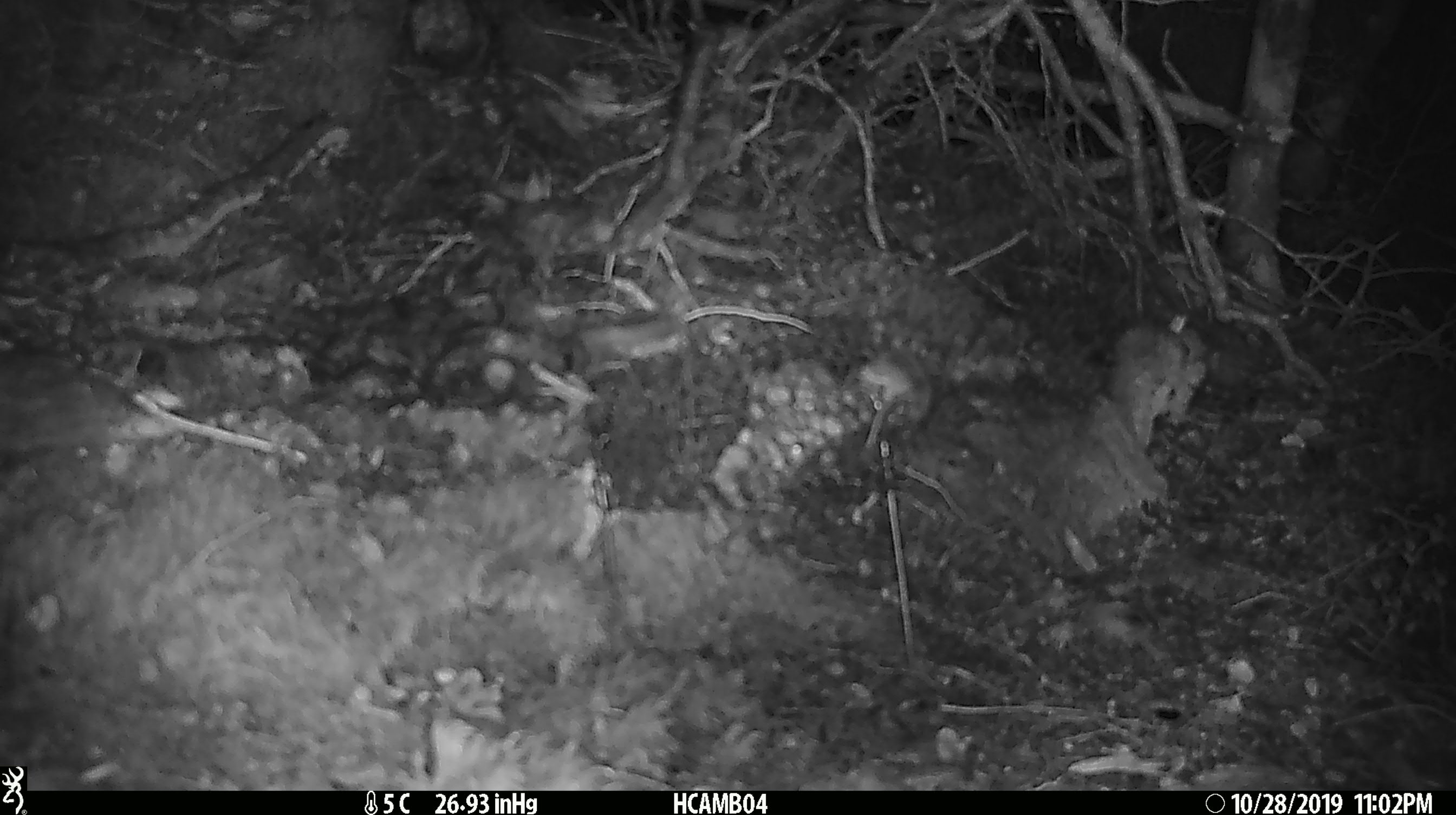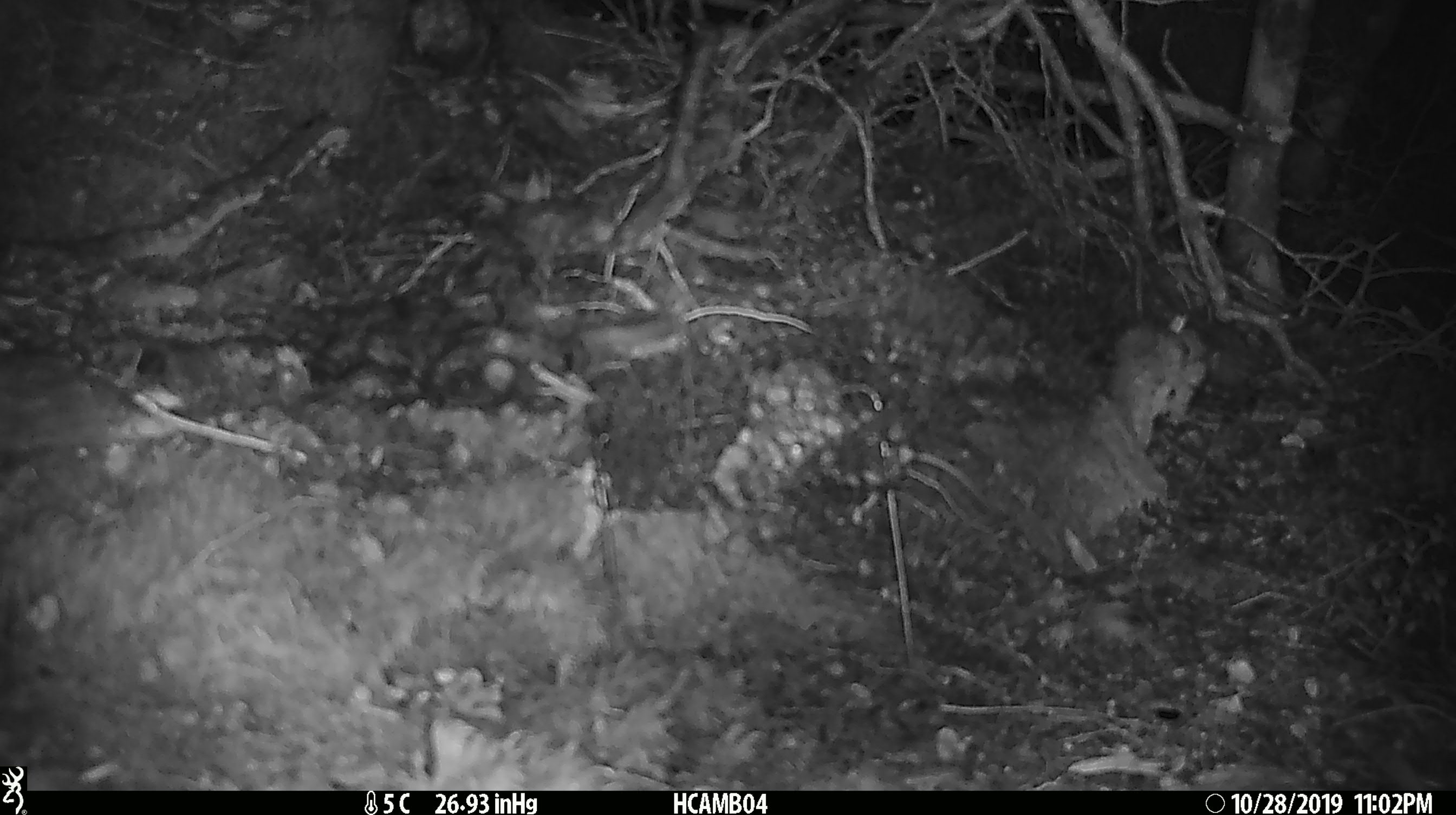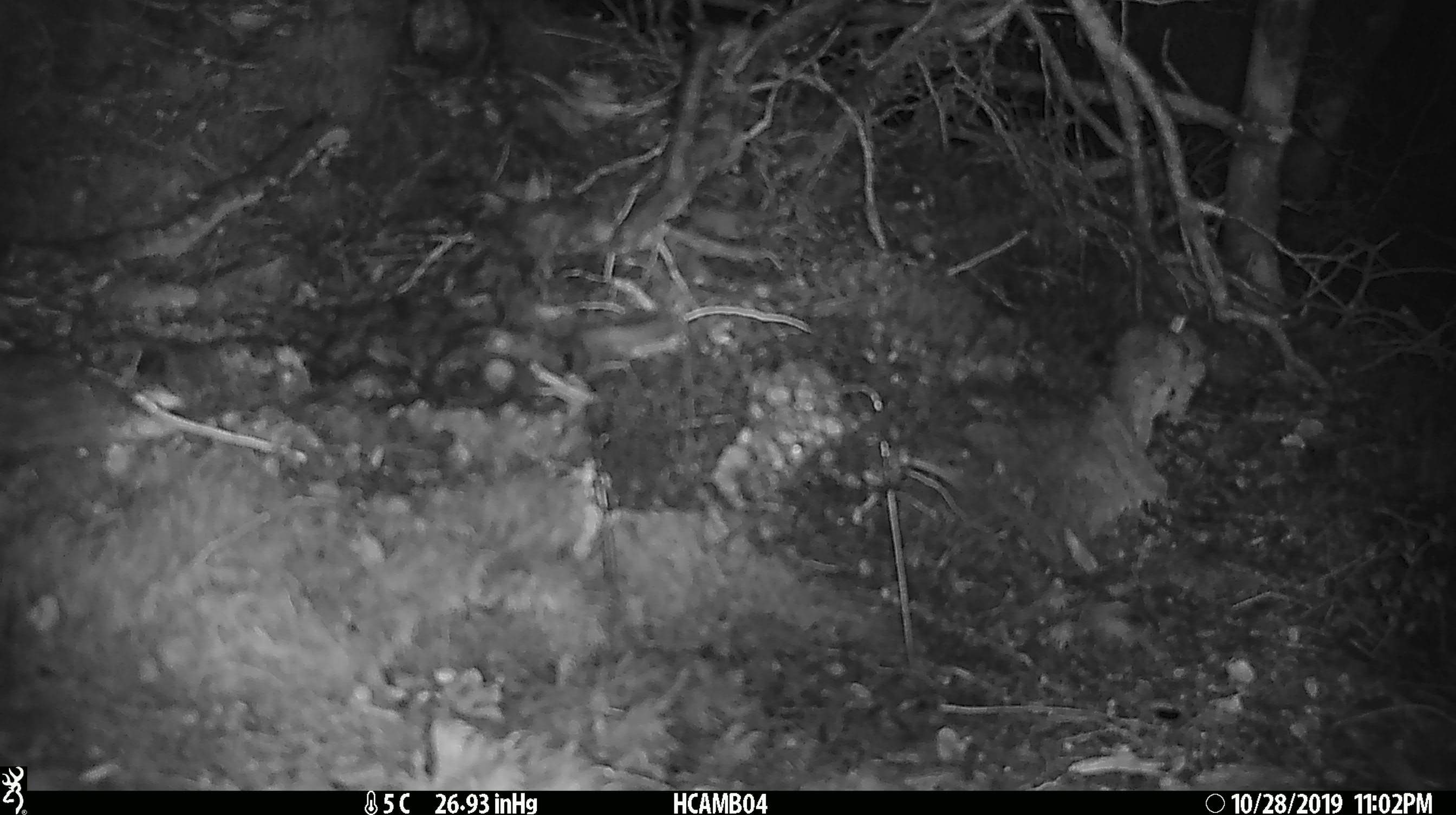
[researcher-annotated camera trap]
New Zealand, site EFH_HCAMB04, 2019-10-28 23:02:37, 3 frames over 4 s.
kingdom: Animalia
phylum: Chordata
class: Mammalia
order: Rodentia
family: Muridae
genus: Mus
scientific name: Mus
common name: mouse